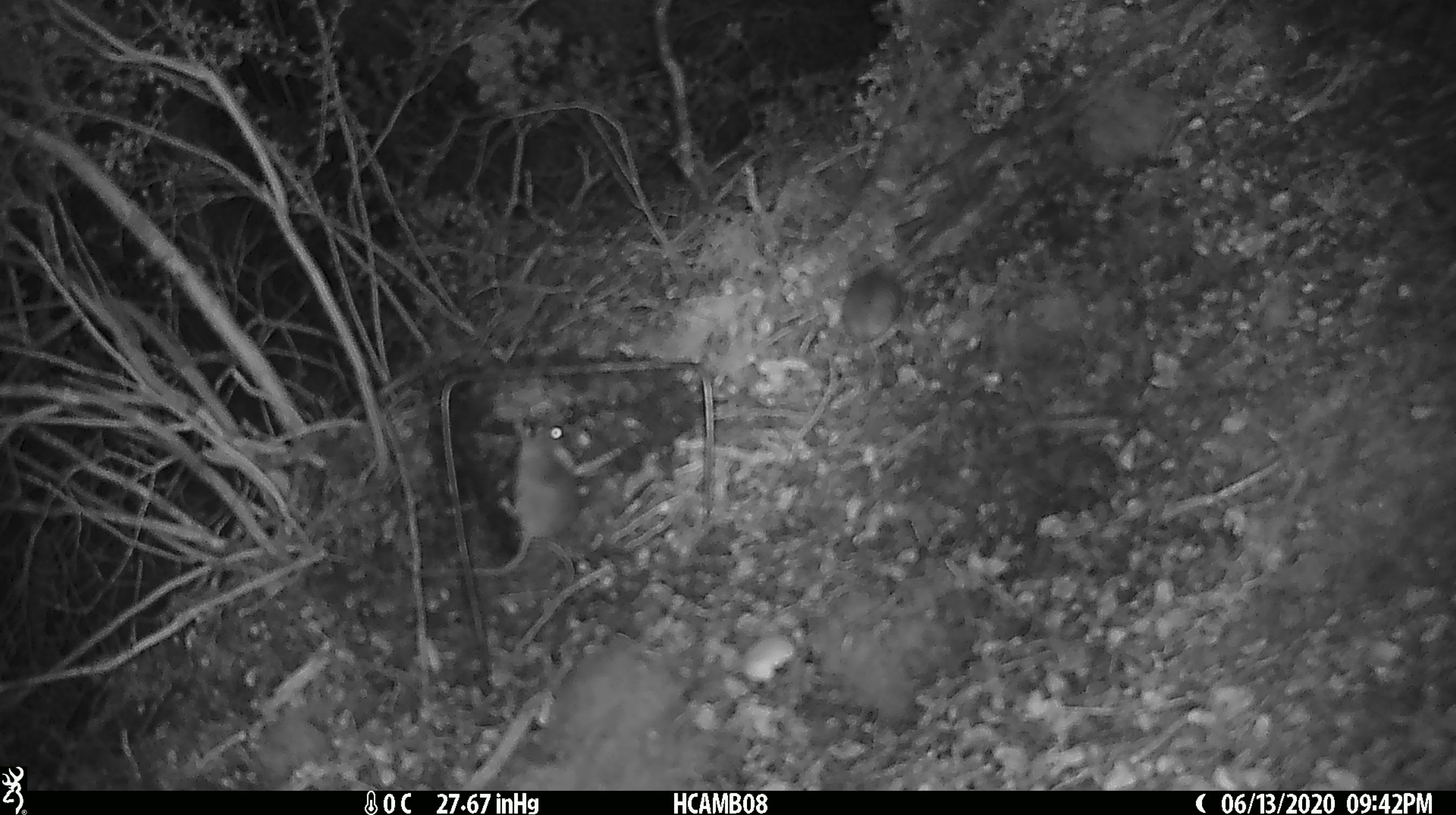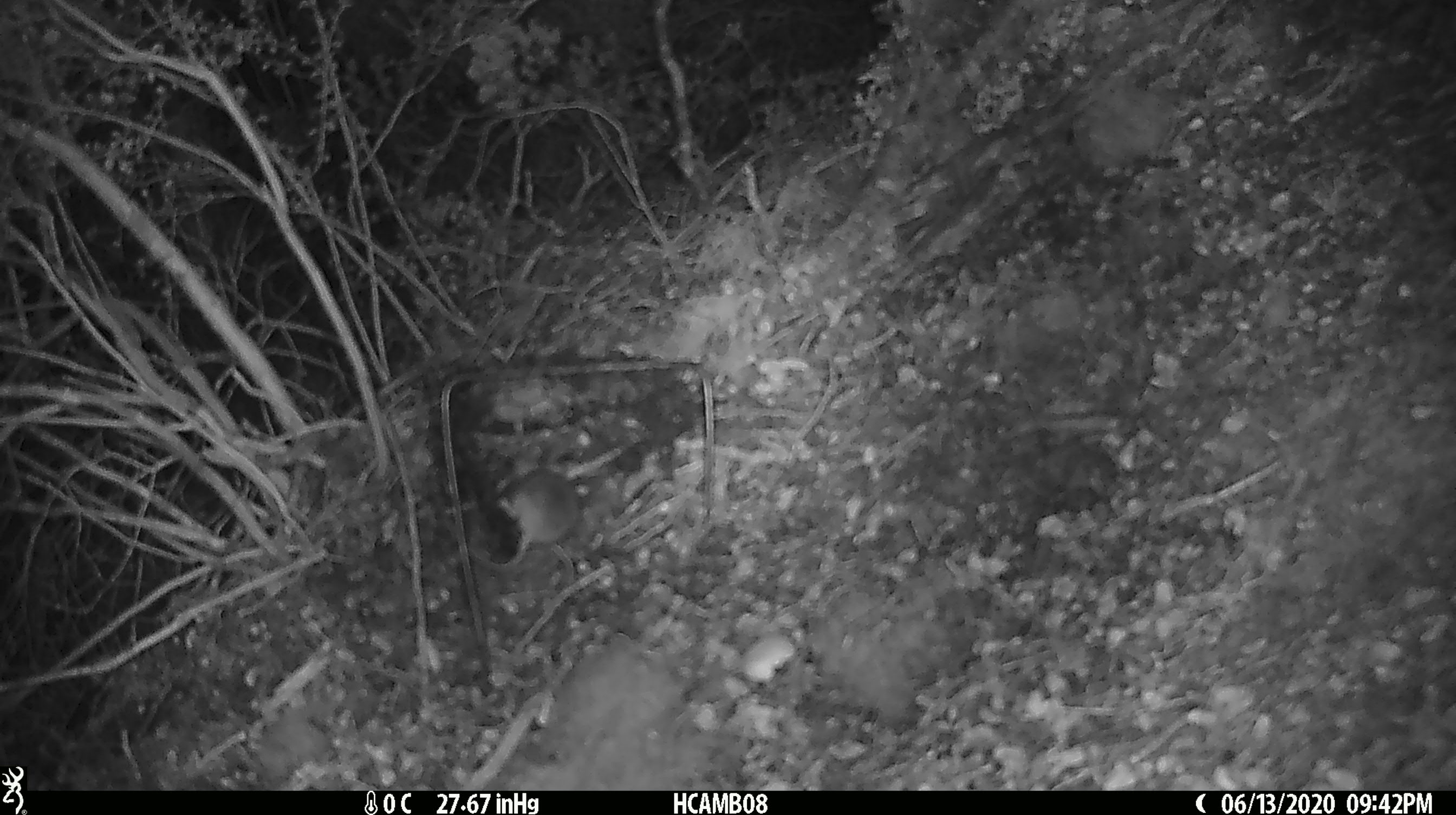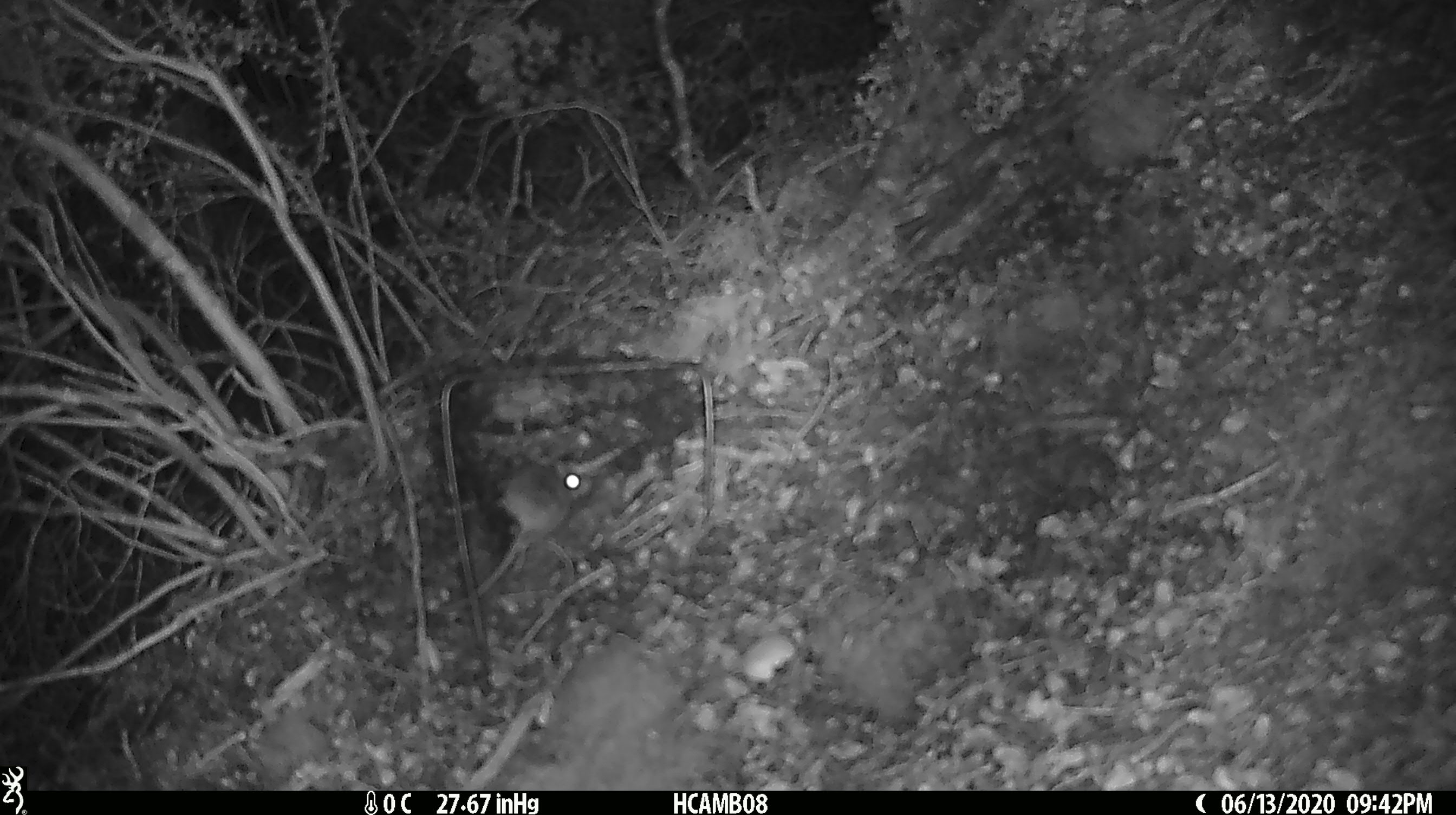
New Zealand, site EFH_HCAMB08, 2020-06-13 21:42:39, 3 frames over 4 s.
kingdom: Animalia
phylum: Chordata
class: Mammalia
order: Rodentia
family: Muridae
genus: Mus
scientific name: Mus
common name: mouse